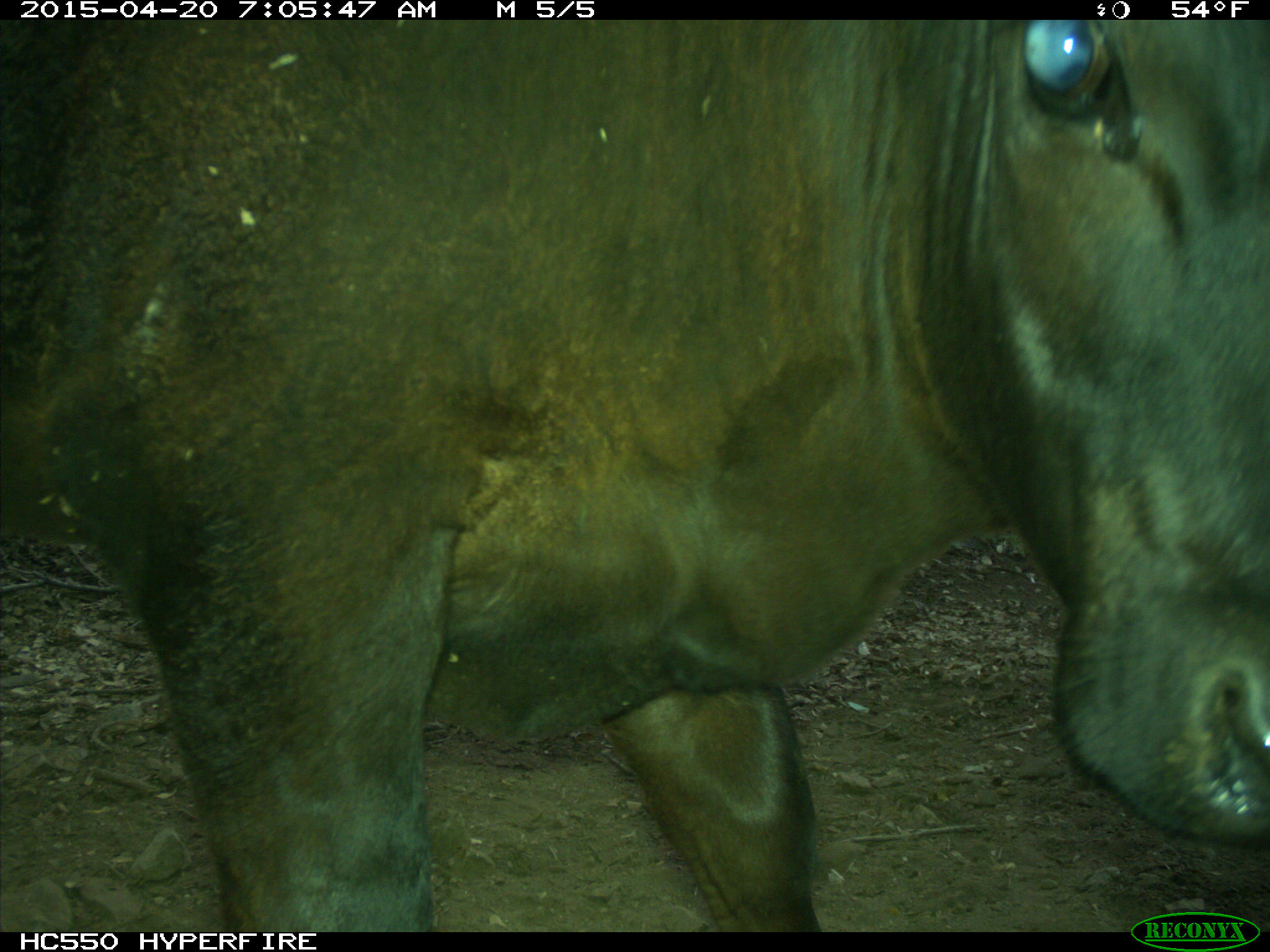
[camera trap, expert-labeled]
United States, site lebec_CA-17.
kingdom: Animalia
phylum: Chordata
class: Mammalia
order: Artiodactyla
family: Bovidae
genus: Bos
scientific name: Bos taurus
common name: domestic cow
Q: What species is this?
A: Bos taurus (domestic cow).